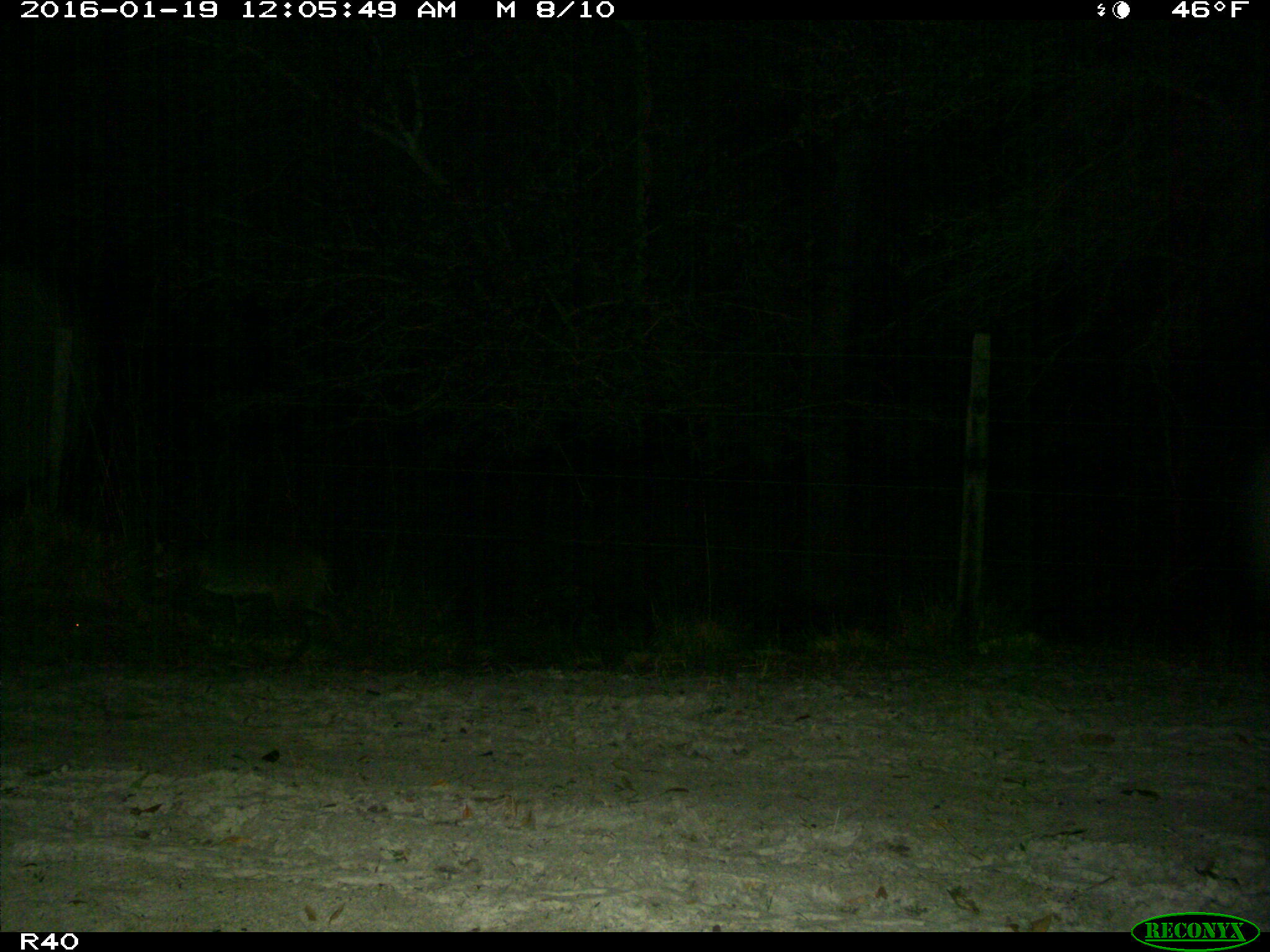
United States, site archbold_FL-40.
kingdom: Animalia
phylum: Chordata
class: Mammalia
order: Carnivora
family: Felidae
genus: Lynx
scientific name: Lynx rufus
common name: bobcat